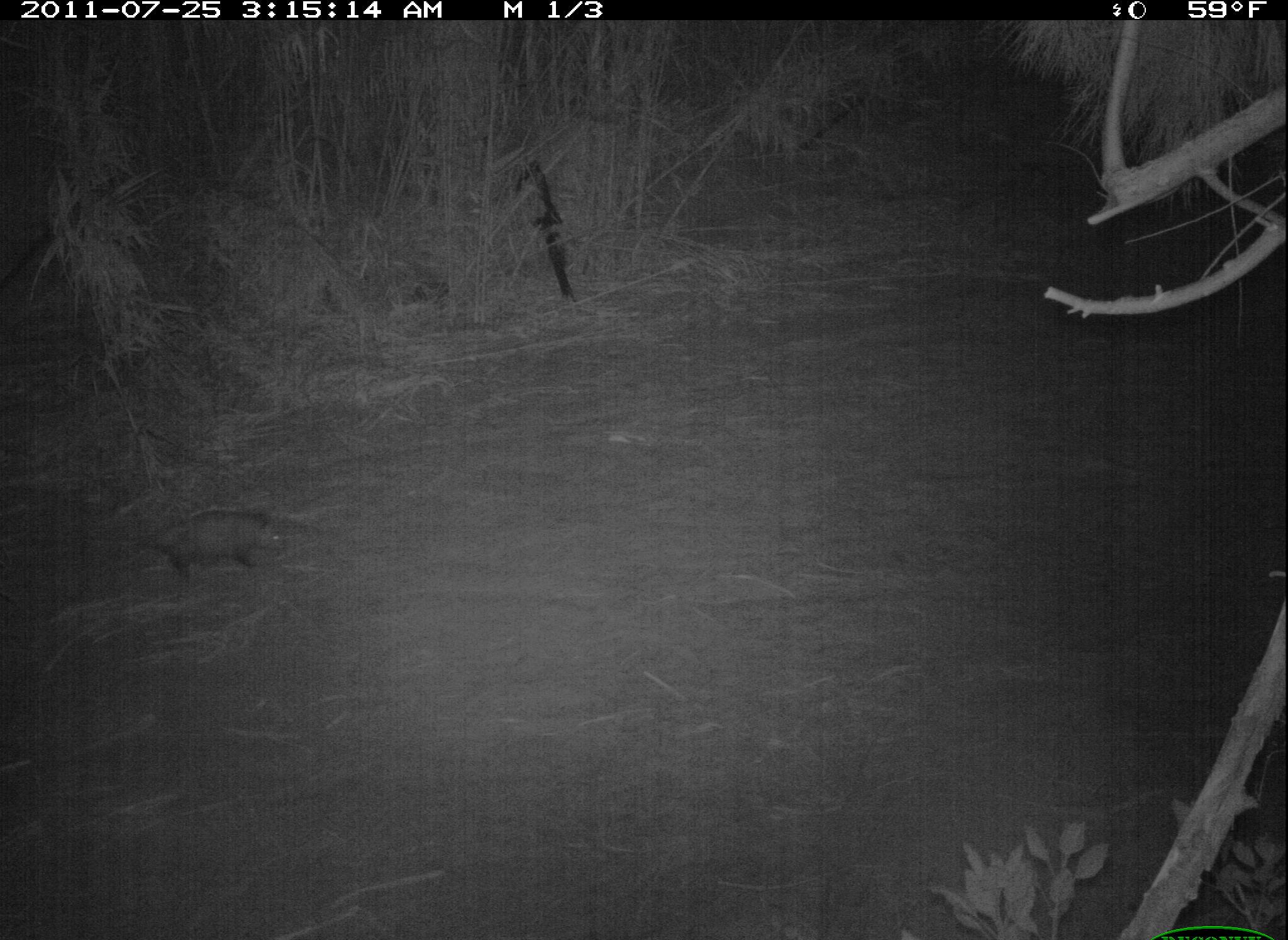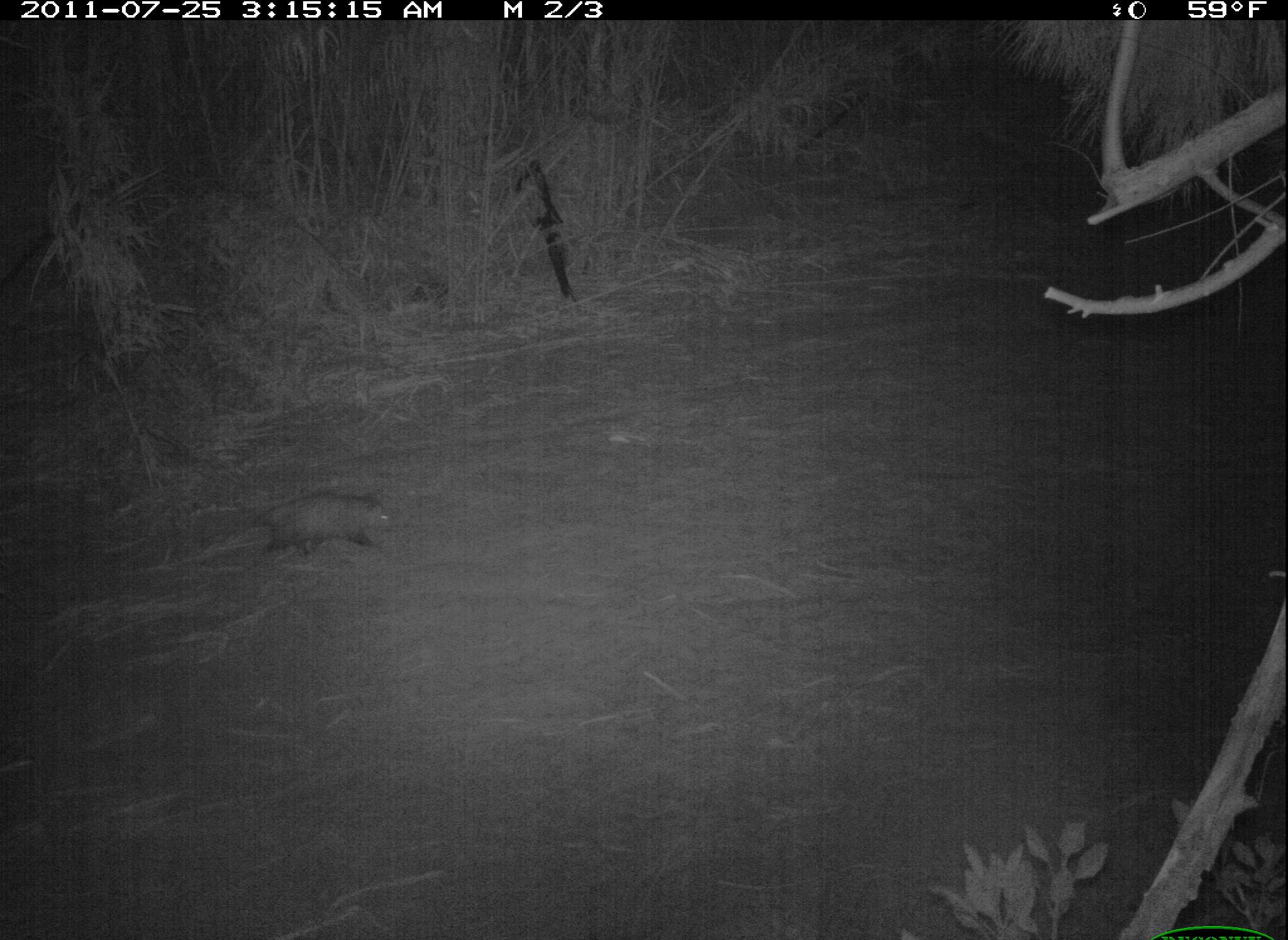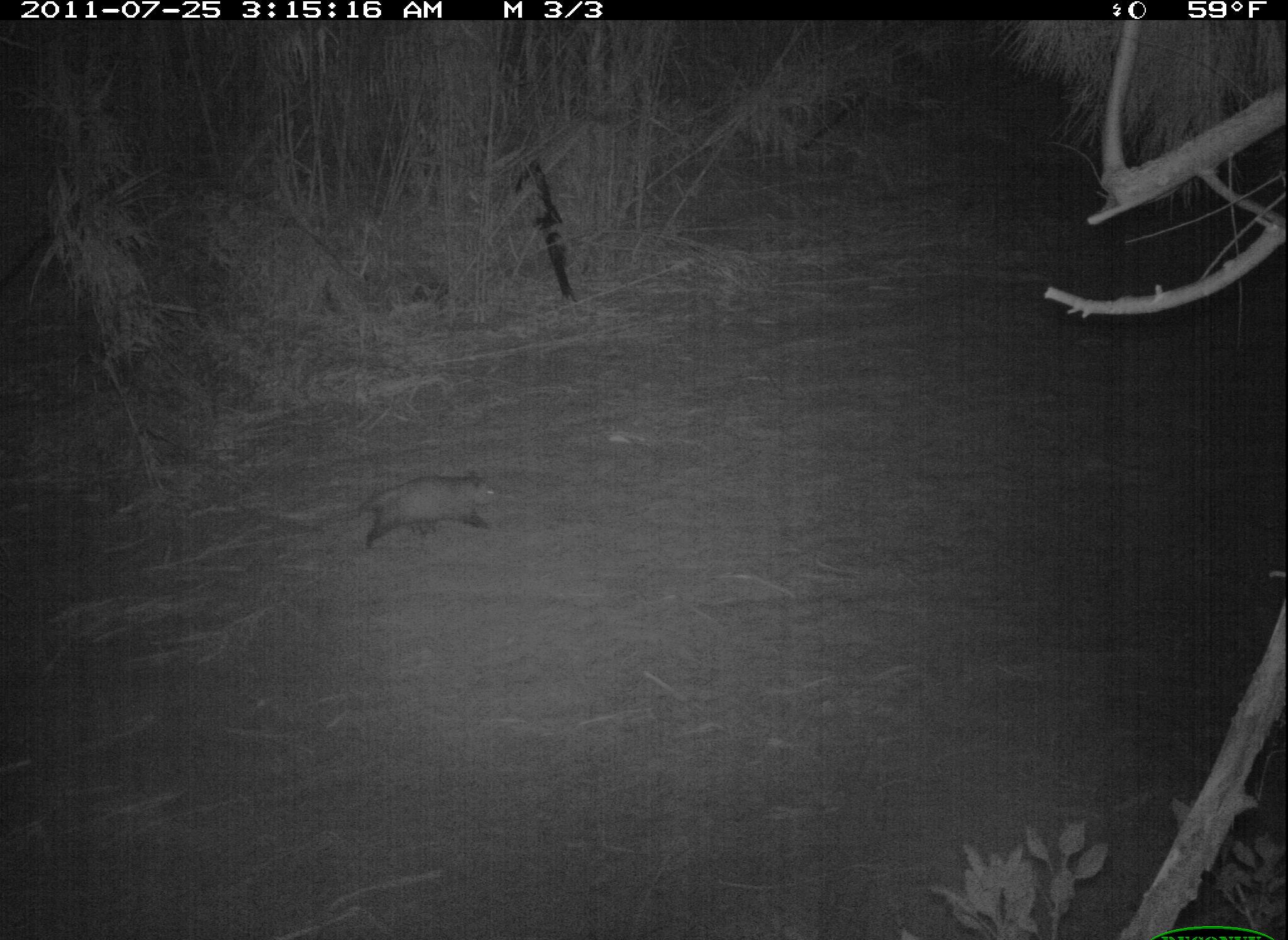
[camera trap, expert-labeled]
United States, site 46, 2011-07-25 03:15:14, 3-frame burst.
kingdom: Animalia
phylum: Chordata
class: Mammalia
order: Didelphimorphia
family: Didelphidae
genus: Didelphis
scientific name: Didelphis virginiana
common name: virginia opossum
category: opossum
Opossum (virginia opossum) (Didelphis virginiana).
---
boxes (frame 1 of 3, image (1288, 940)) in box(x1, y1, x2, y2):
opossum: box(129, 504, 296, 581)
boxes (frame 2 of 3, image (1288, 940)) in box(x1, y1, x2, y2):
opossum: box(233, 488, 414, 569)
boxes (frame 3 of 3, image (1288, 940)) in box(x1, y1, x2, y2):
opossum: box(335, 465, 507, 559)